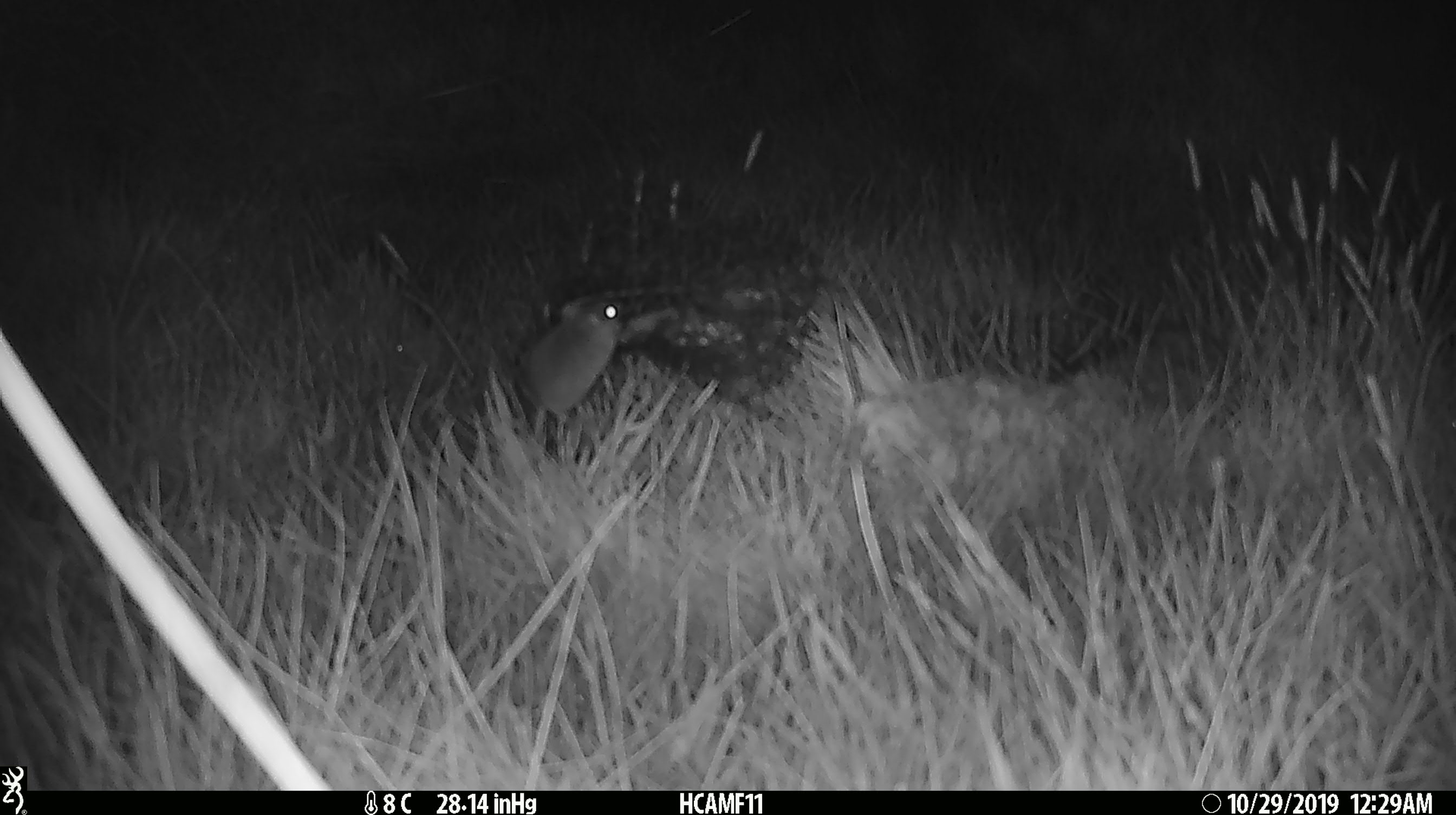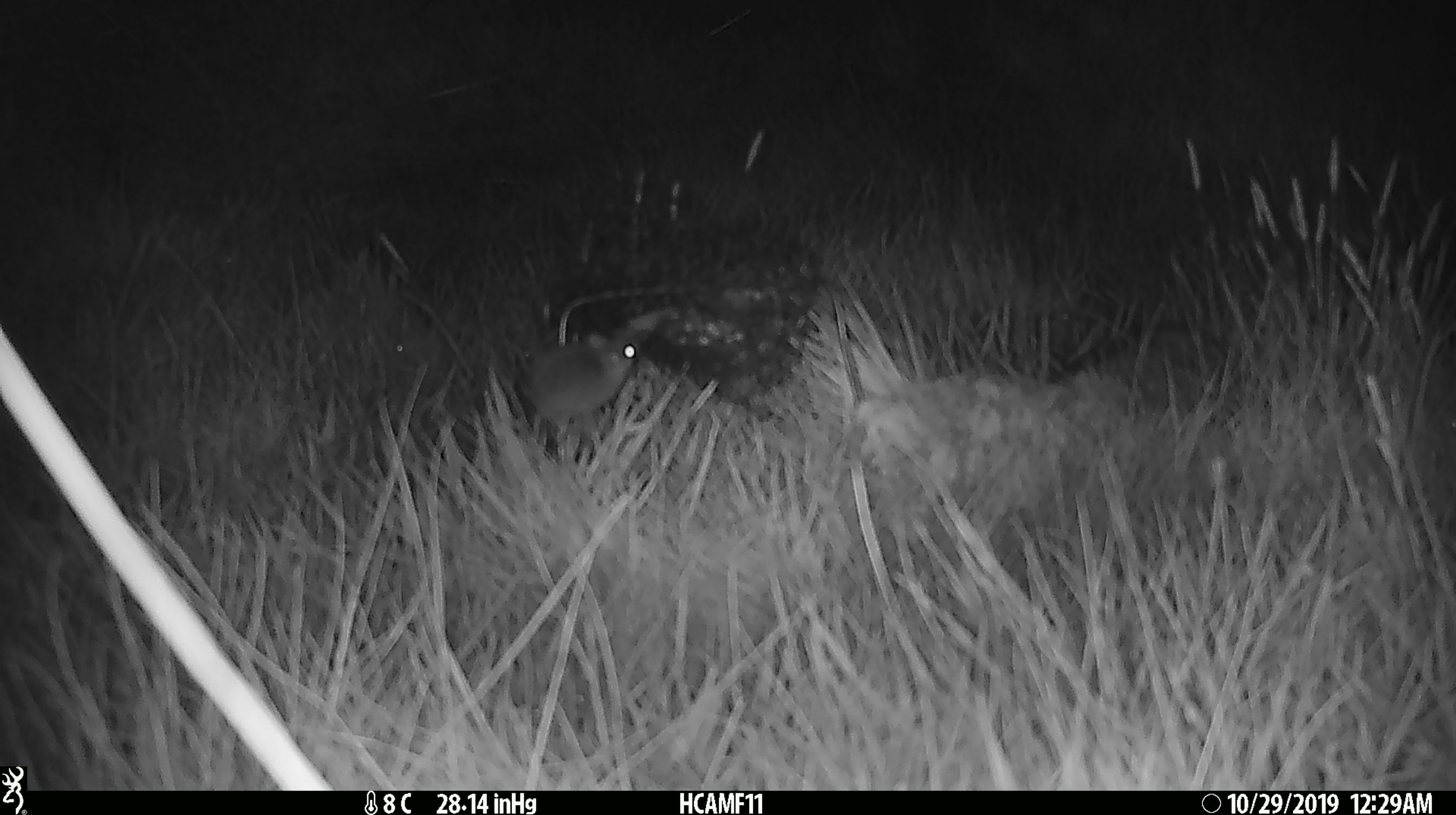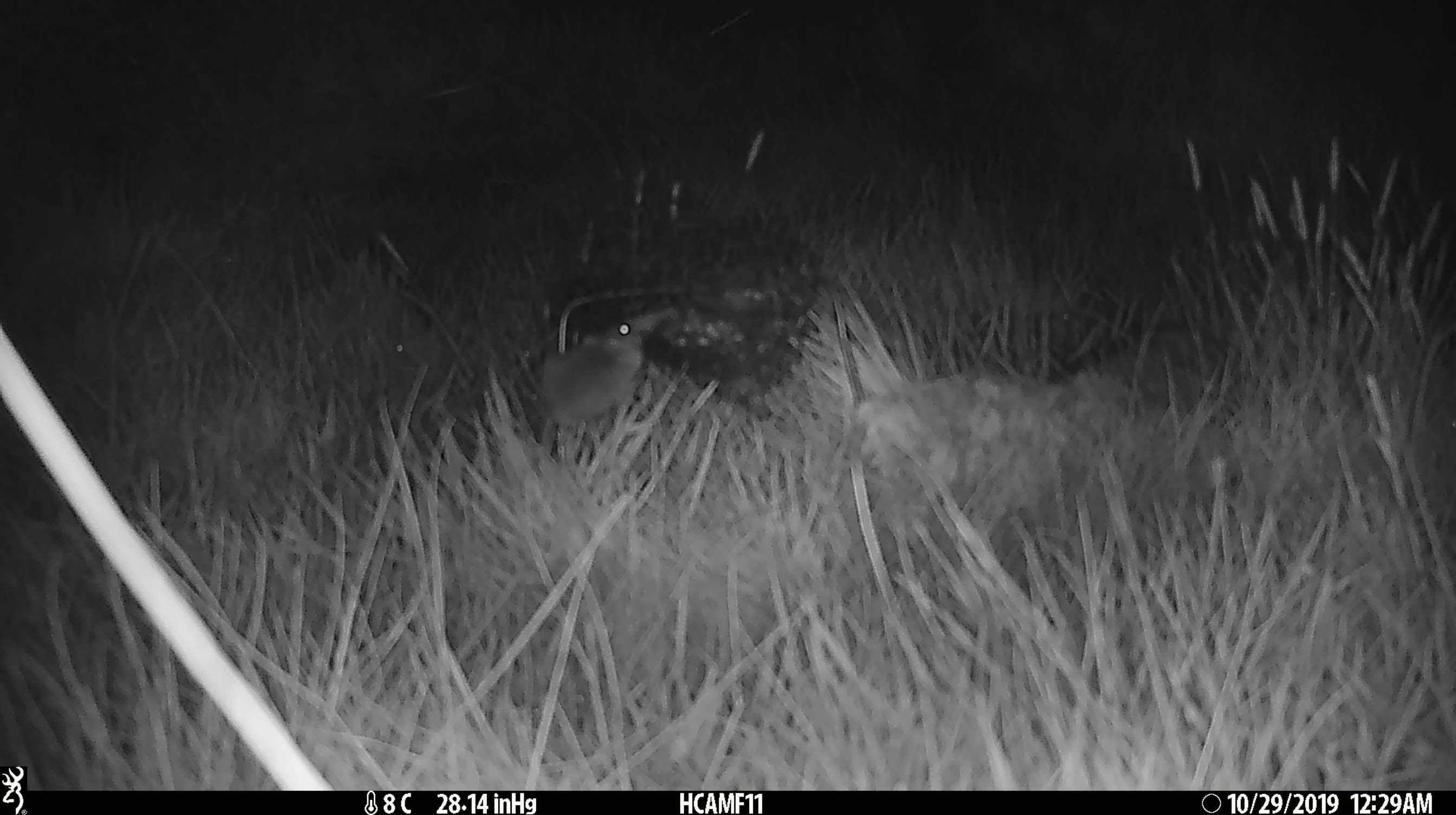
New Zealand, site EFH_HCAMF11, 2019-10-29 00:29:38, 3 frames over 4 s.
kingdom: Animalia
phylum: Chordata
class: Mammalia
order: Rodentia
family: Muridae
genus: Mus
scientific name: Mus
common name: mouse